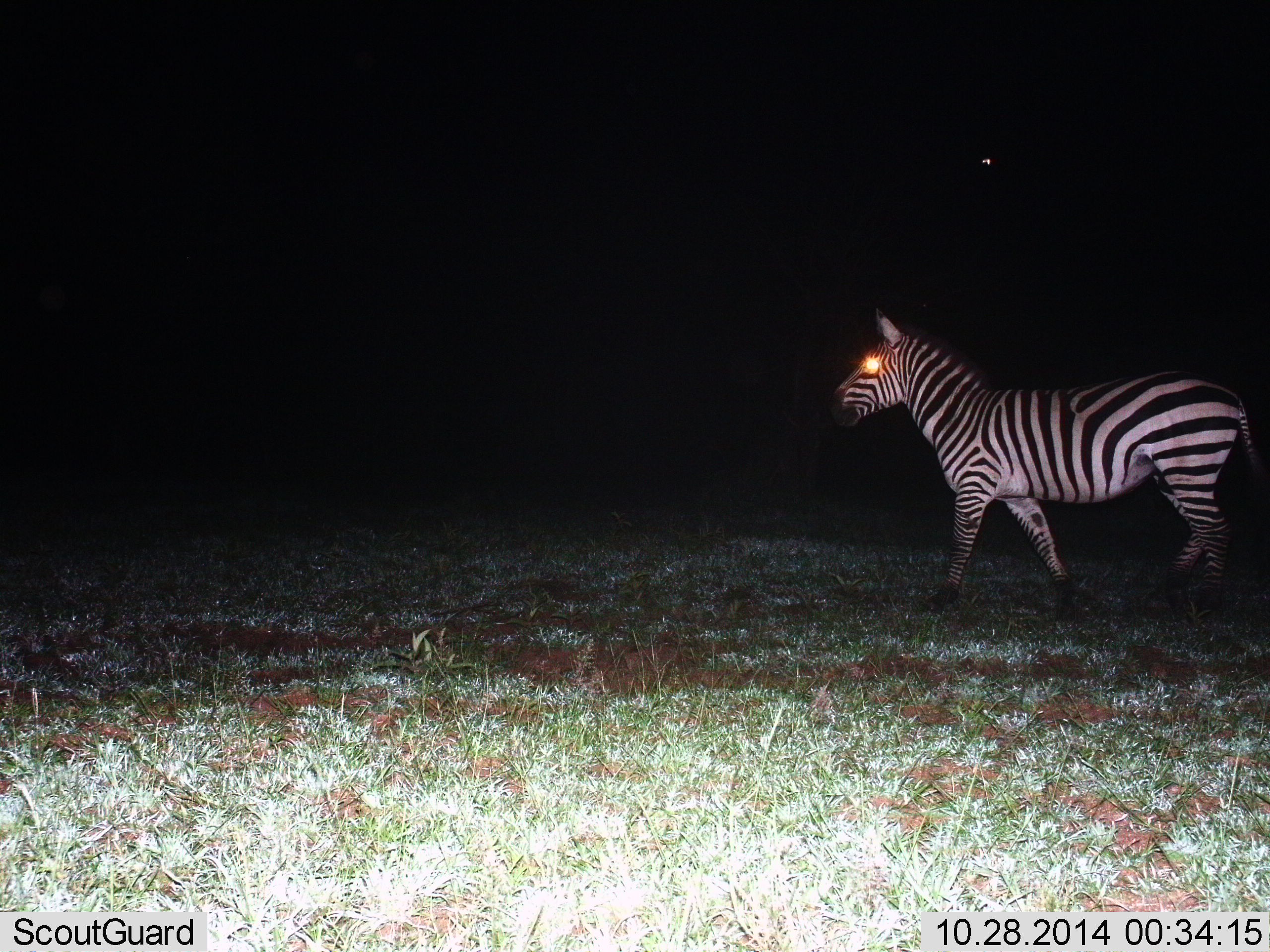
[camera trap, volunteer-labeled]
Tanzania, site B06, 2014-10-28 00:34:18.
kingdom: Animalia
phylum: Chordata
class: Mammalia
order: Perissodactyla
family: Equidae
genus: Equus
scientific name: Equus quagga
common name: plains zebra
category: zebra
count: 1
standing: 20%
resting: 0%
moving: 80%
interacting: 0%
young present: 0%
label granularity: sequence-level